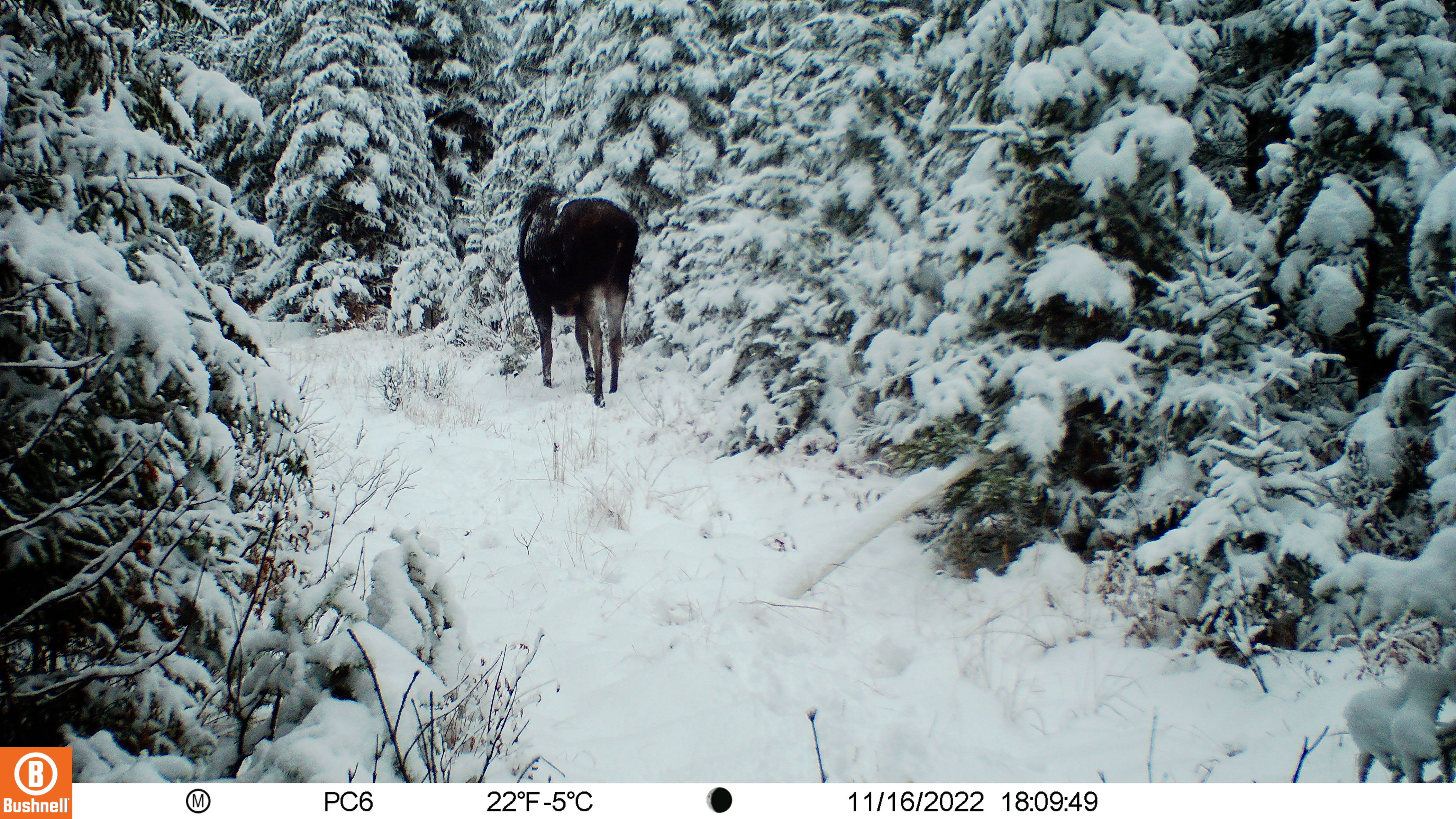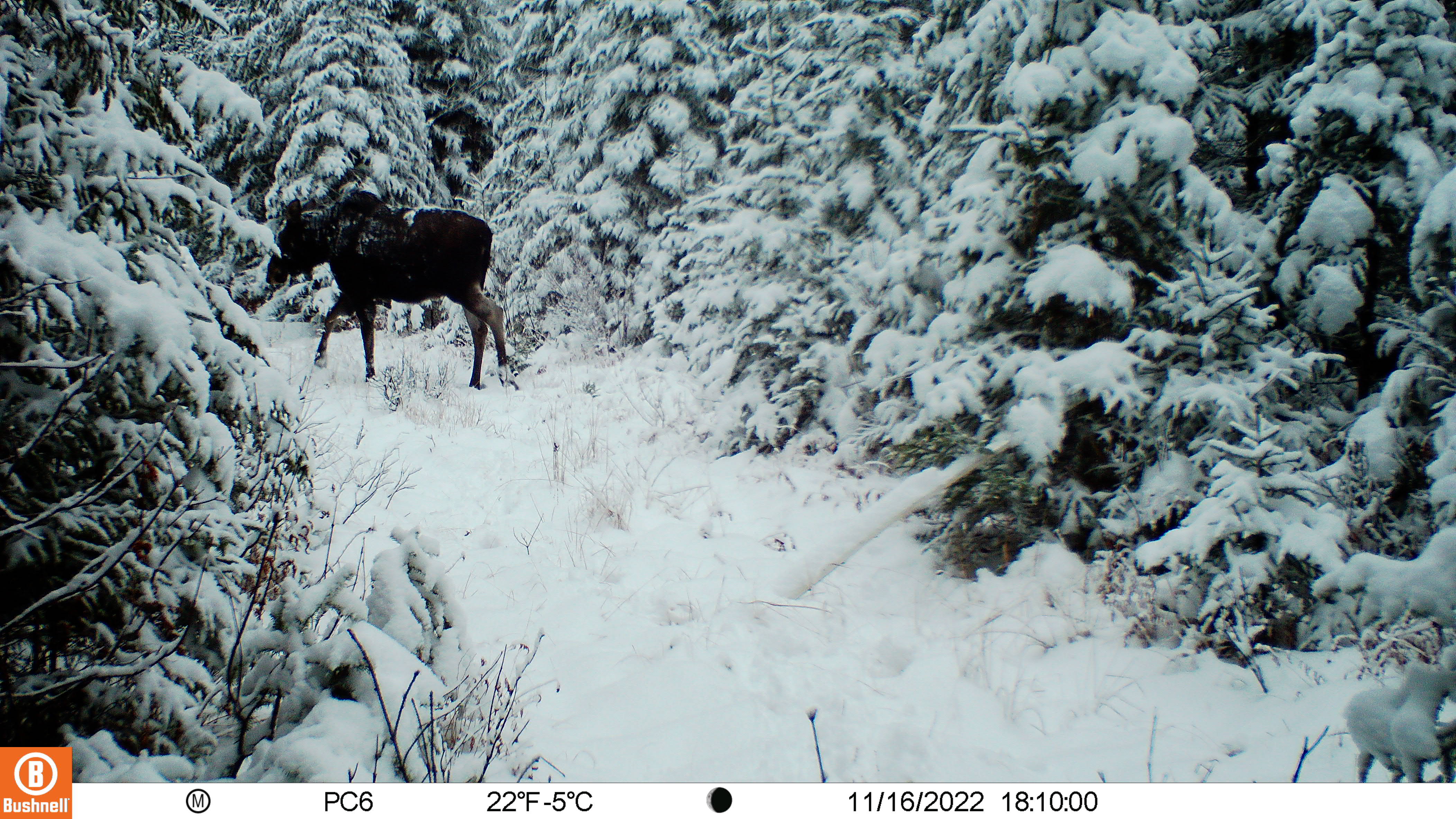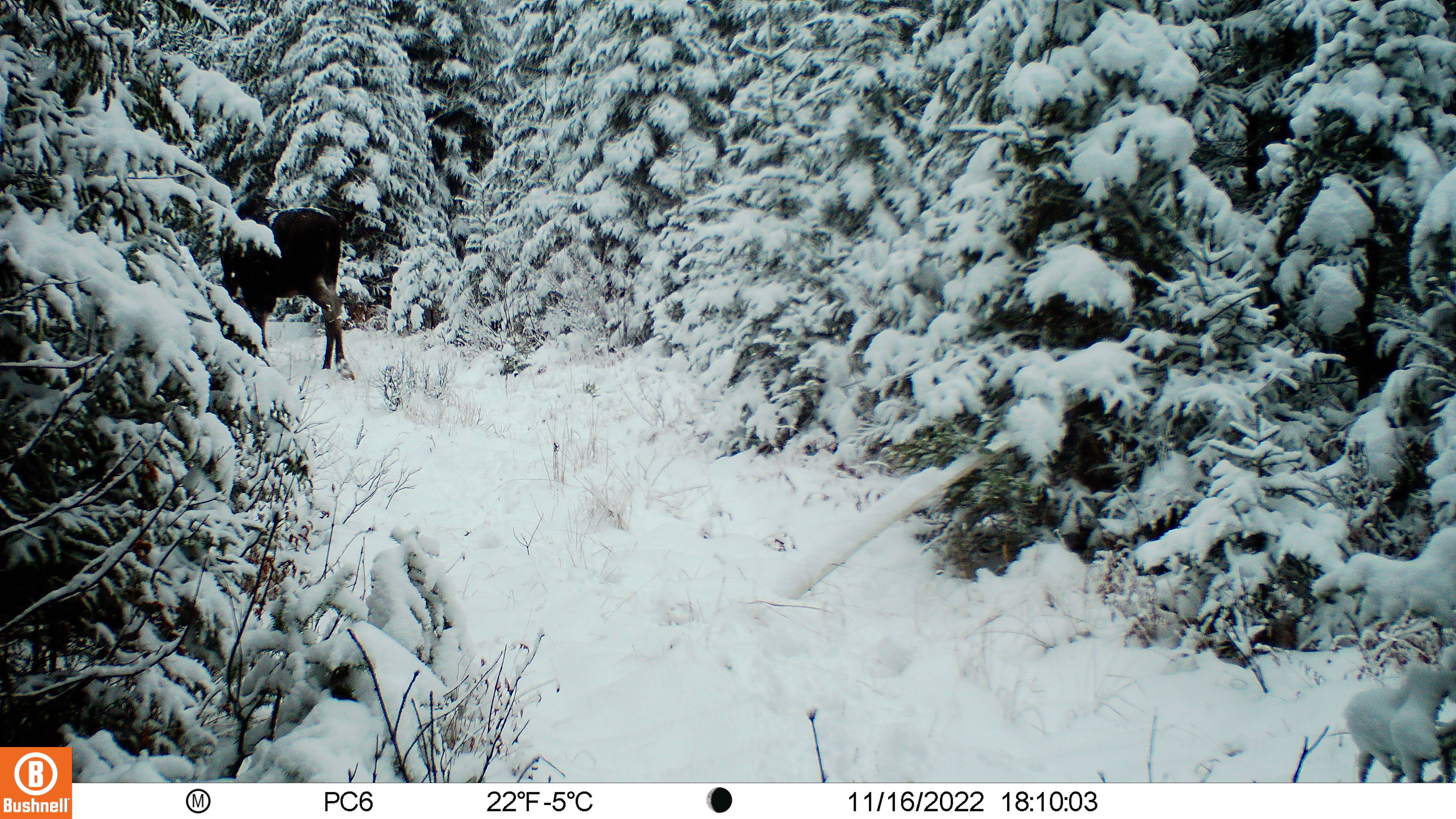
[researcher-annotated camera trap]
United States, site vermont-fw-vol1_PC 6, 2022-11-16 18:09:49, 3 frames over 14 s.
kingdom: Animalia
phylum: Chordata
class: Mammalia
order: Artiodactyla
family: Cervidae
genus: Alces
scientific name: Alces alces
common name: moose